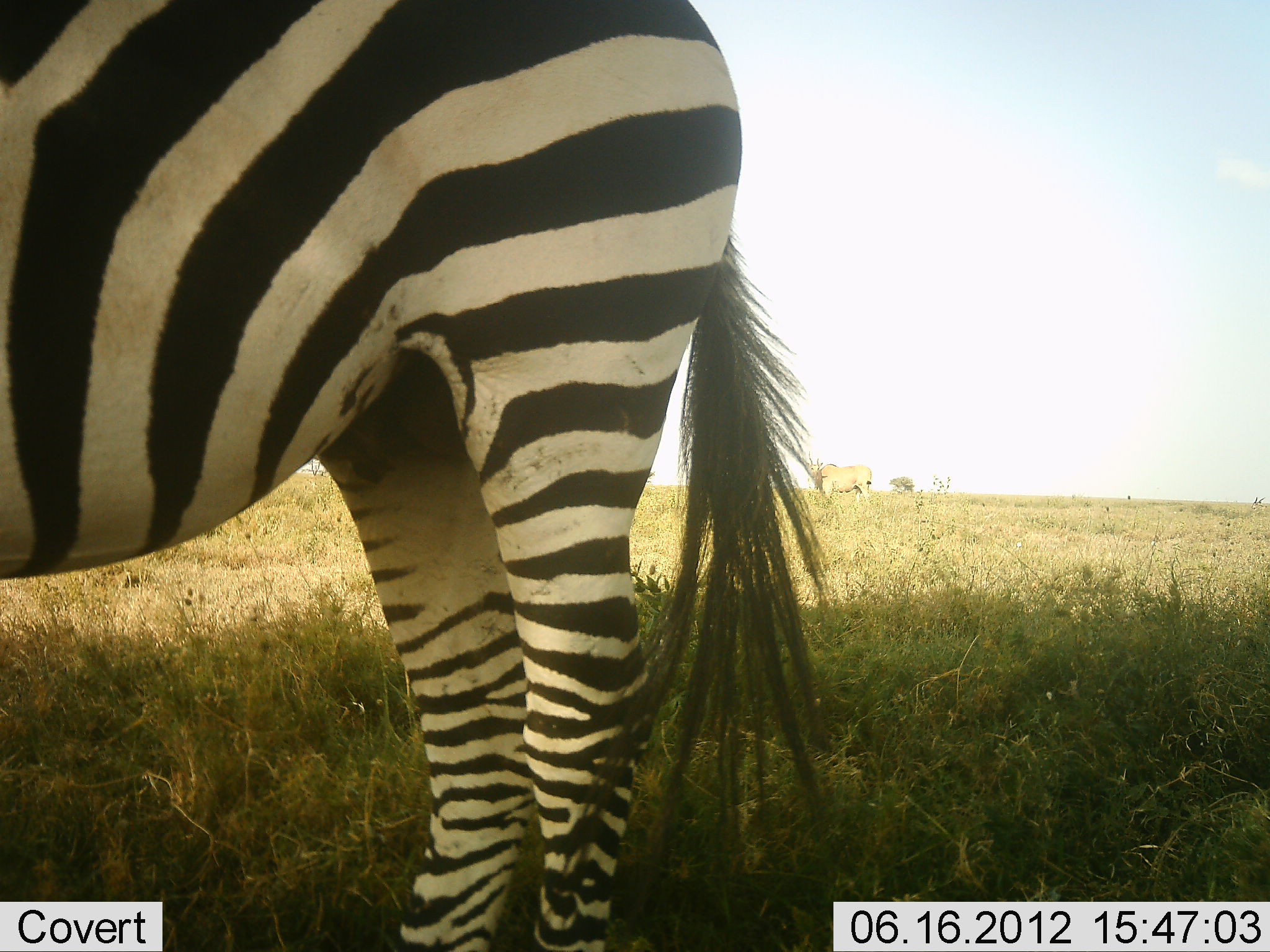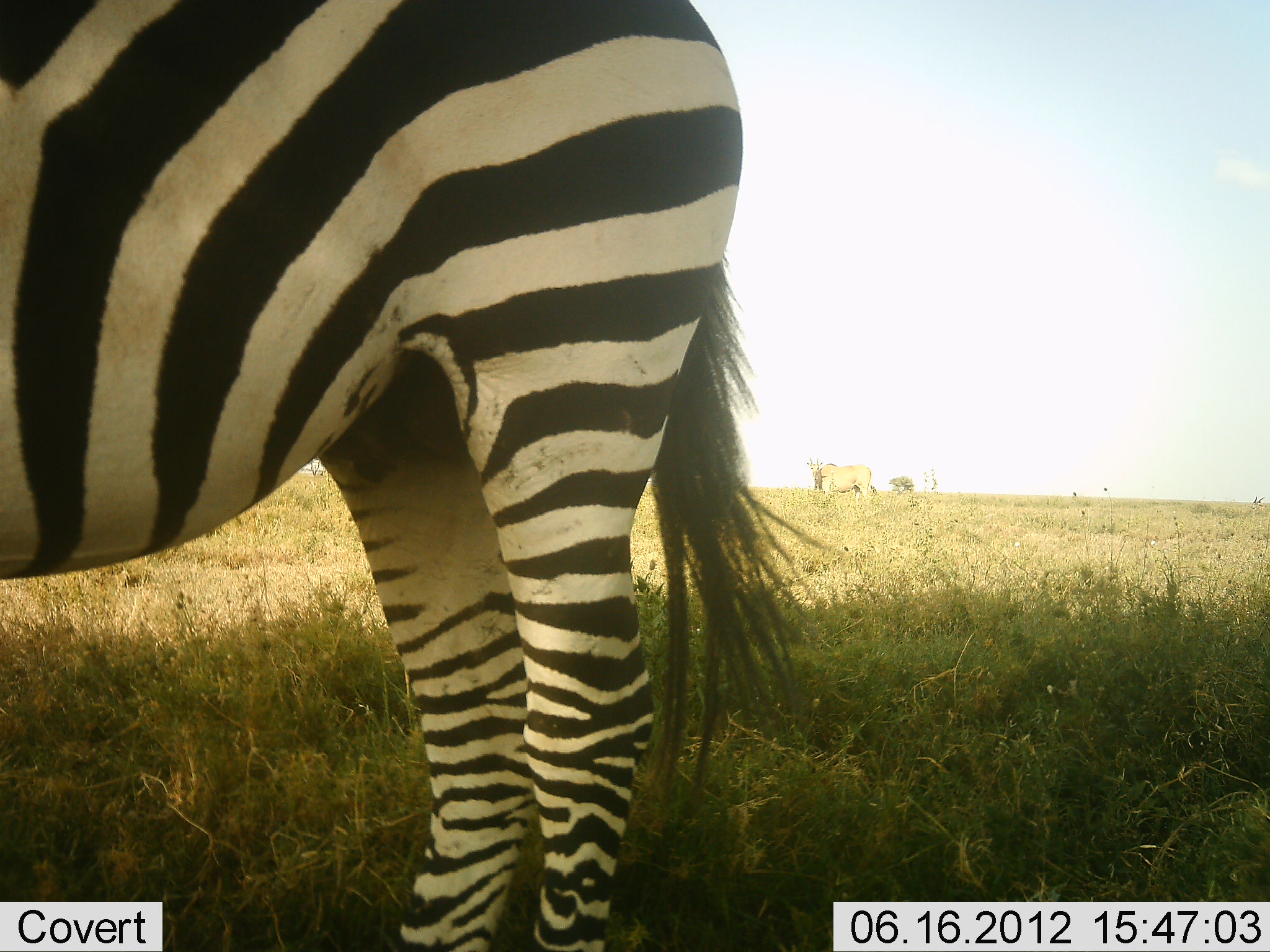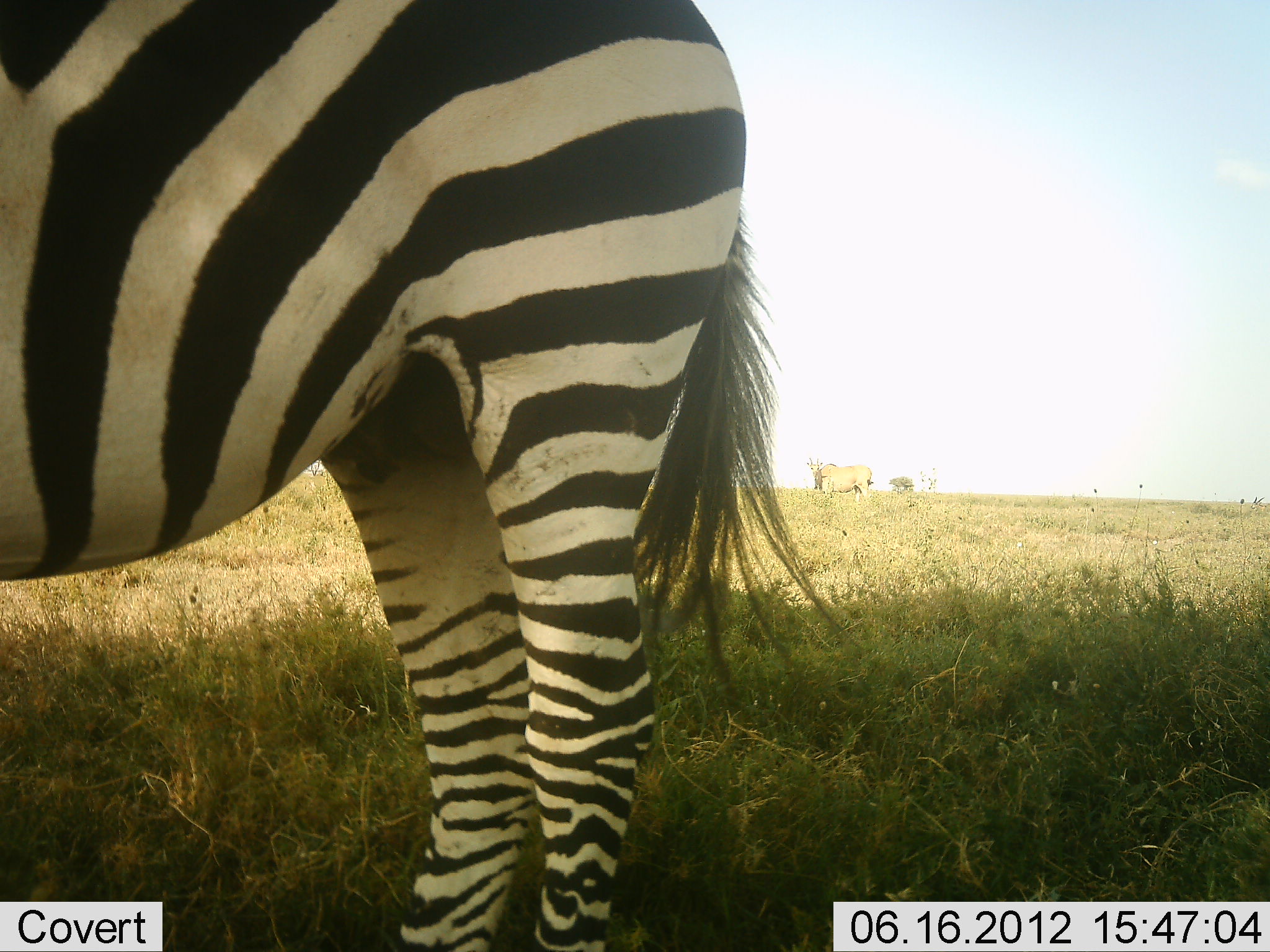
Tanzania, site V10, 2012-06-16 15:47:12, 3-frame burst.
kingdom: Animalia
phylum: Chordata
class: Mammalia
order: Artiodactyla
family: Bovidae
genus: Tragelaphus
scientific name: Tragelaphus oryx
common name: eland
Eland (Tragelaphus oryx), count 1. Behavior (volunteer vote fractions): standing 100%, resting 0%, moving 0%, interacting 0%. Young present (vote fraction): 0%. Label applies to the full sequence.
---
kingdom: Animalia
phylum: Chordata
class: Mammalia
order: Perissodactyla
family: Equidae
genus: Equus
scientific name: Equus quagga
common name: plains zebra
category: zebra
Zebra (plains zebra) (Equus quagga), count 1. Behavior (volunteer vote fractions): standing 100%, resting 0%, moving 6%, interacting 0%. Young present (vote fraction): 0%. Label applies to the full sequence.